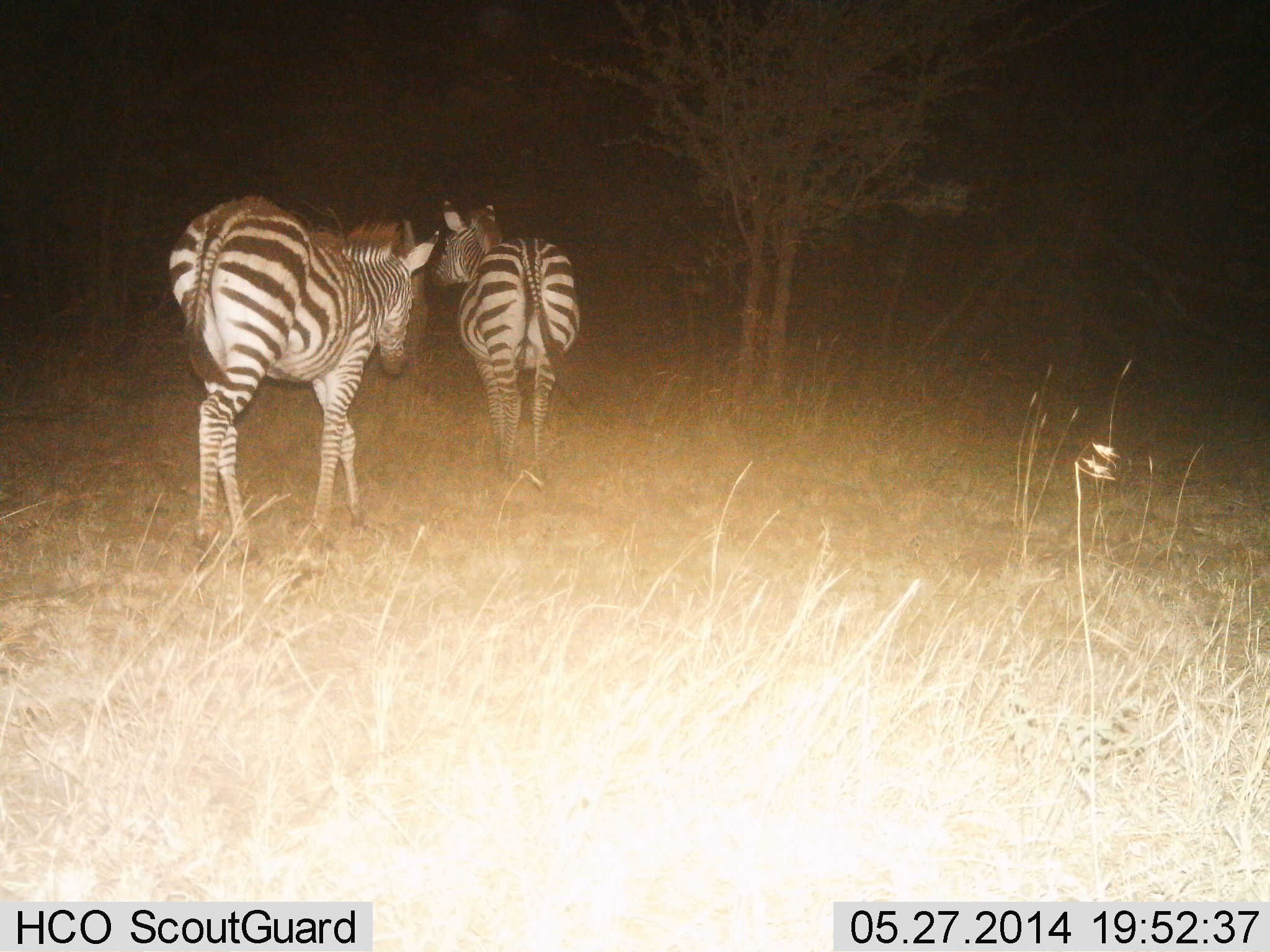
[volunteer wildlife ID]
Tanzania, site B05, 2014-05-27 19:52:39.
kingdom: Animalia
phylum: Chordata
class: Mammalia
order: Perissodactyla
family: Equidae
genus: Equus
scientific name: Equus quagga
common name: plains zebra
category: zebra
Zebra (plains zebra) (Equus quagga), count 2. Behavior (volunteer vote fractions): standing 30%, resting 0%, moving 70%, interacting 0%. Young present (vote fraction): 0%. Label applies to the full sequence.